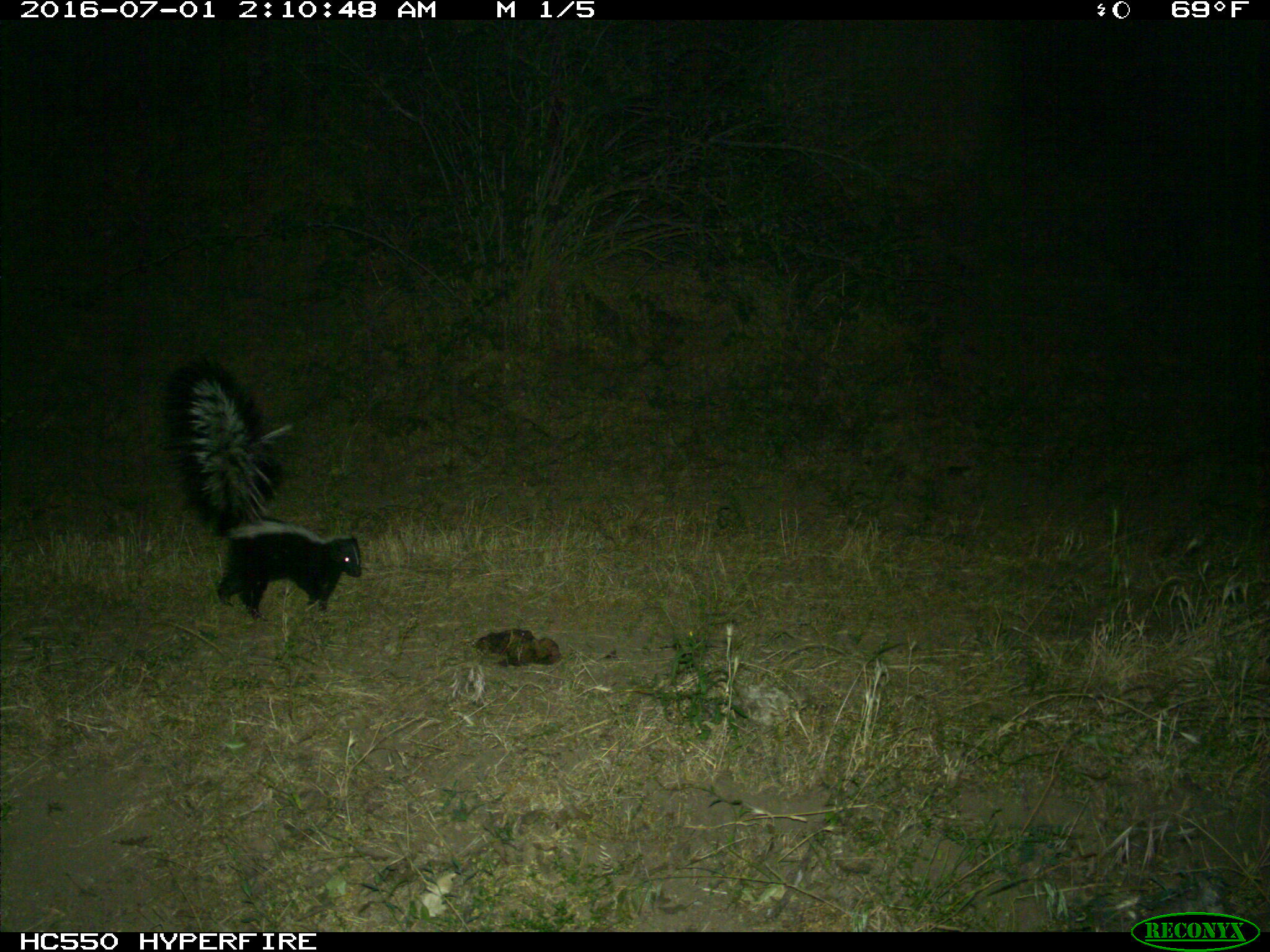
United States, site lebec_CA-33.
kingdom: Animalia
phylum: Chordata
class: Mammalia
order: Carnivora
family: Mephitidae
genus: Mephitis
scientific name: Mephitis mephitis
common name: striped skunk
Mephitis mephitis (striped skunk).